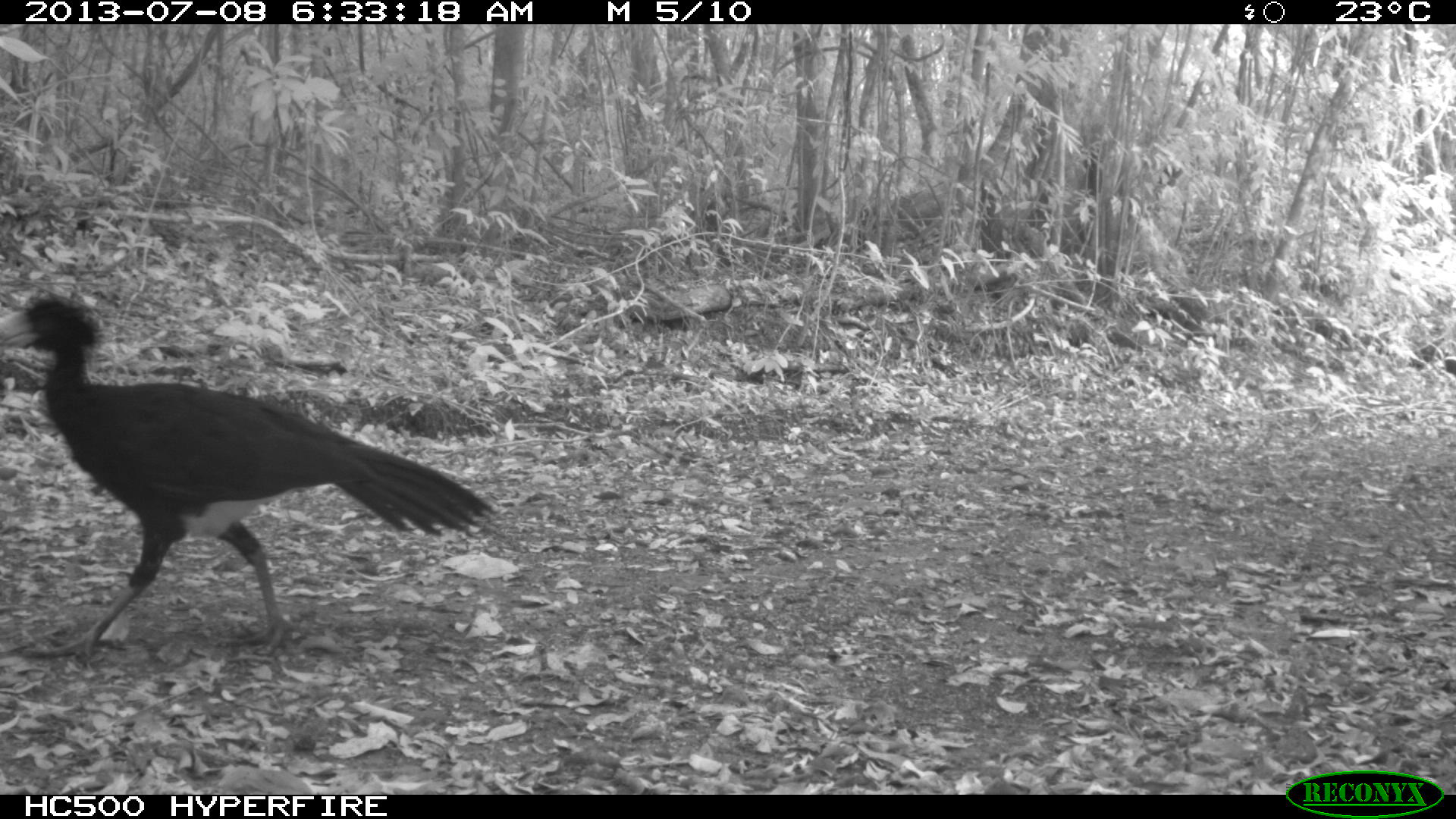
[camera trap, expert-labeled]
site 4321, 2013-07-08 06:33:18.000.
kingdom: Animalia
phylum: Chordata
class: Aves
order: Galliformes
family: Cracidae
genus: Crax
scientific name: Crax rubra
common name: great curassow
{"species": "Crax rubra (great curassow)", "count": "1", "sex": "male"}